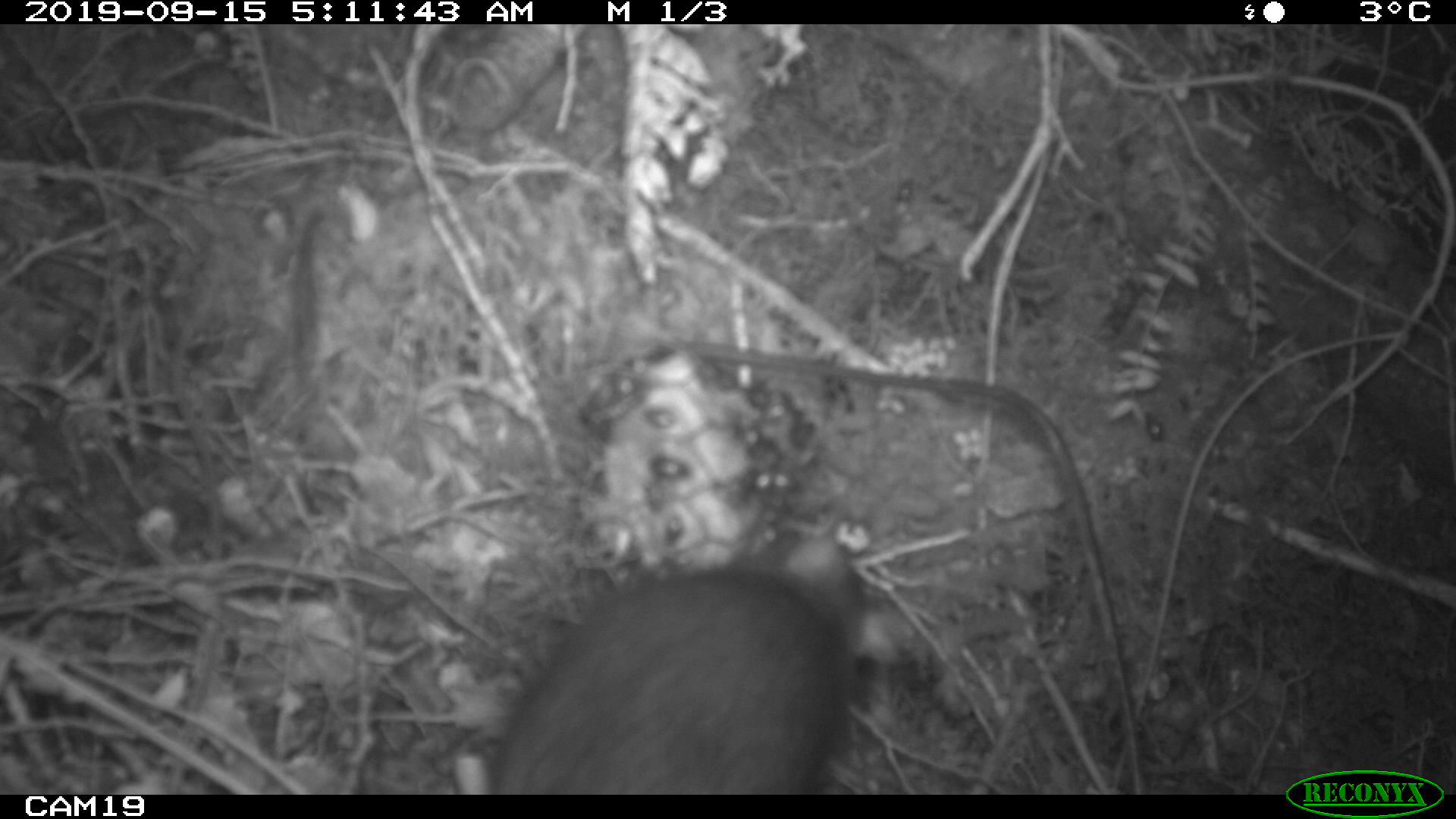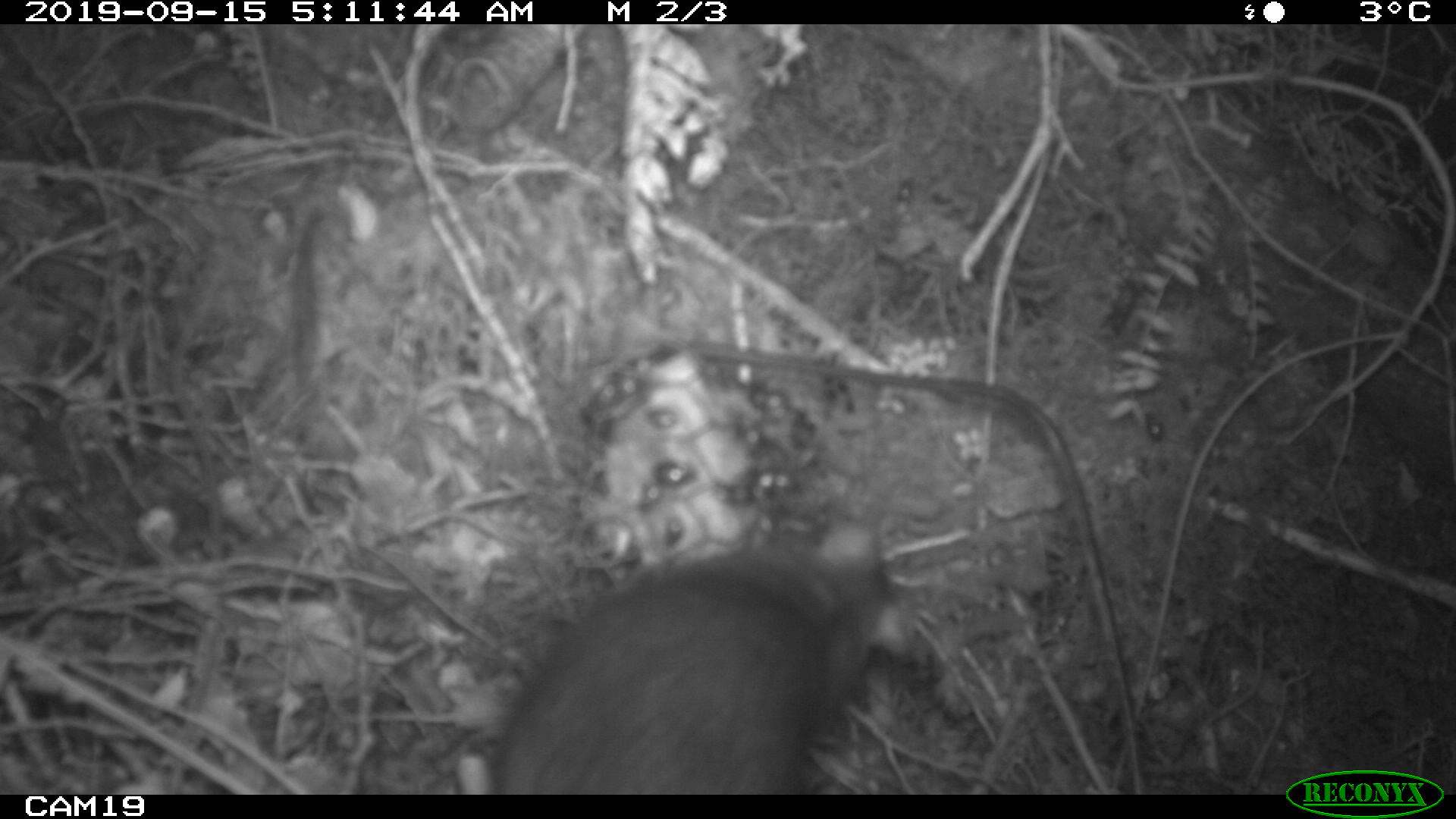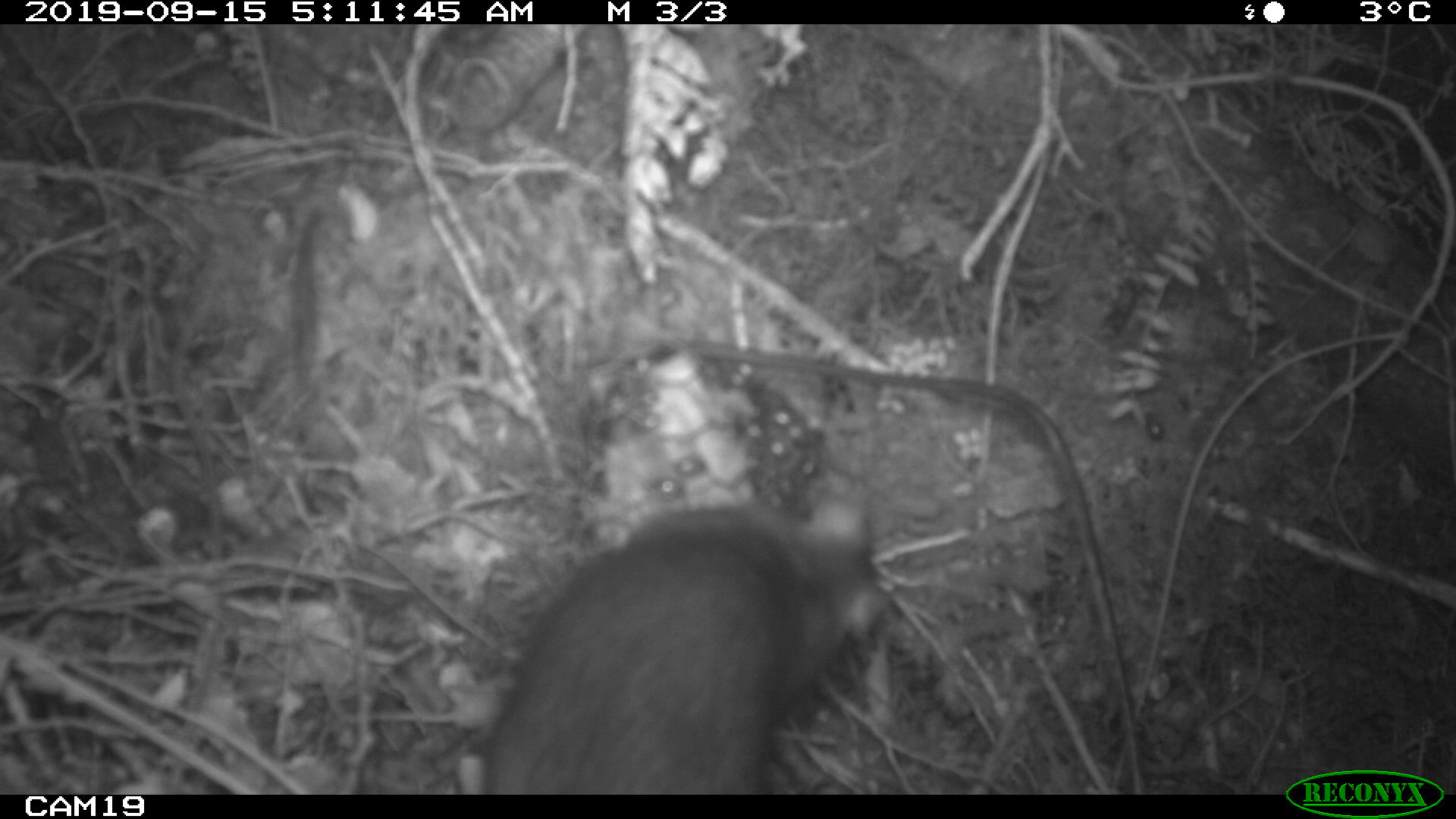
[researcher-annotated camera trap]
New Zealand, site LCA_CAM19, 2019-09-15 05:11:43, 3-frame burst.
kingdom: Animalia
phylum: Chordata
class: Mammalia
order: Rodentia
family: Muridae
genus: Rattus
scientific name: Rattus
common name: rat